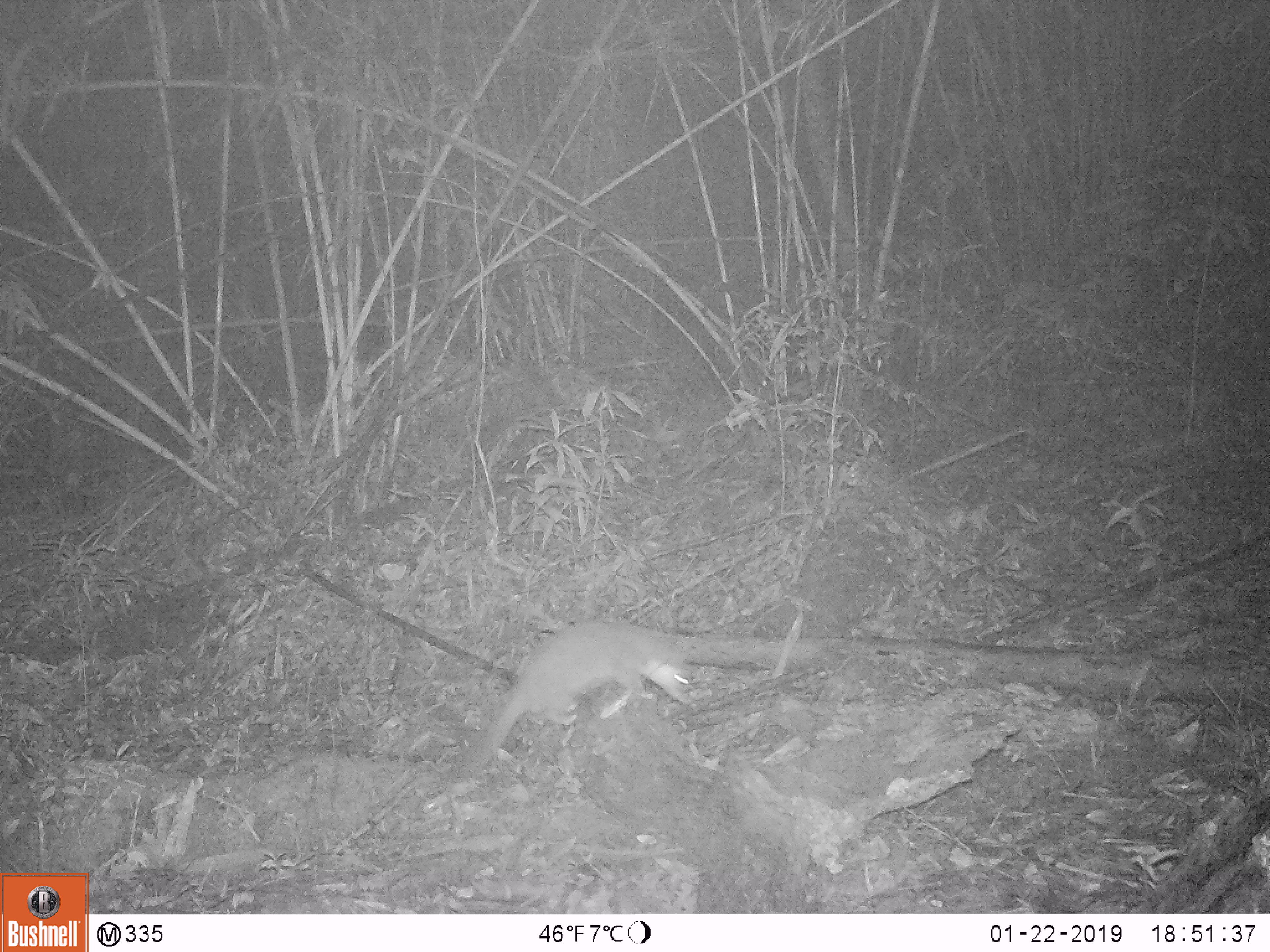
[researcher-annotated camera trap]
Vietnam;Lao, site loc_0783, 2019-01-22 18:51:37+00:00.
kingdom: Animalia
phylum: Chordata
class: Mammalia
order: Carnivora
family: Mustelidae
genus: Melogale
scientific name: Melogale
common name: ferret badger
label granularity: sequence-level